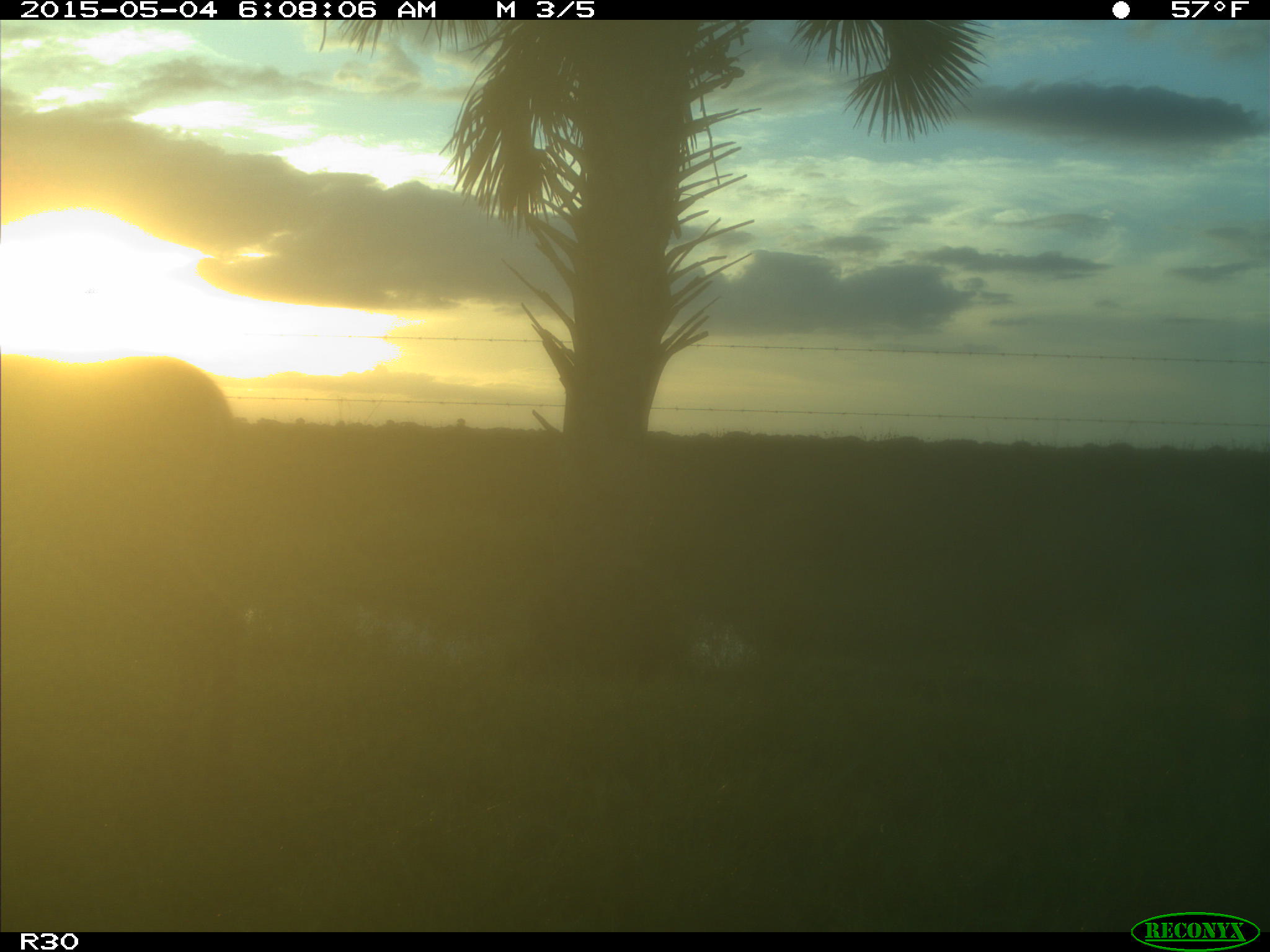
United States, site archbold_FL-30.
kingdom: Animalia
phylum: Chordata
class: Mammalia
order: Artiodactyla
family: Cervidae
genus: Odocoileus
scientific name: Odocoileus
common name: deer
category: unidentified deer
Unidentified deer (deer) (Odocoileus).